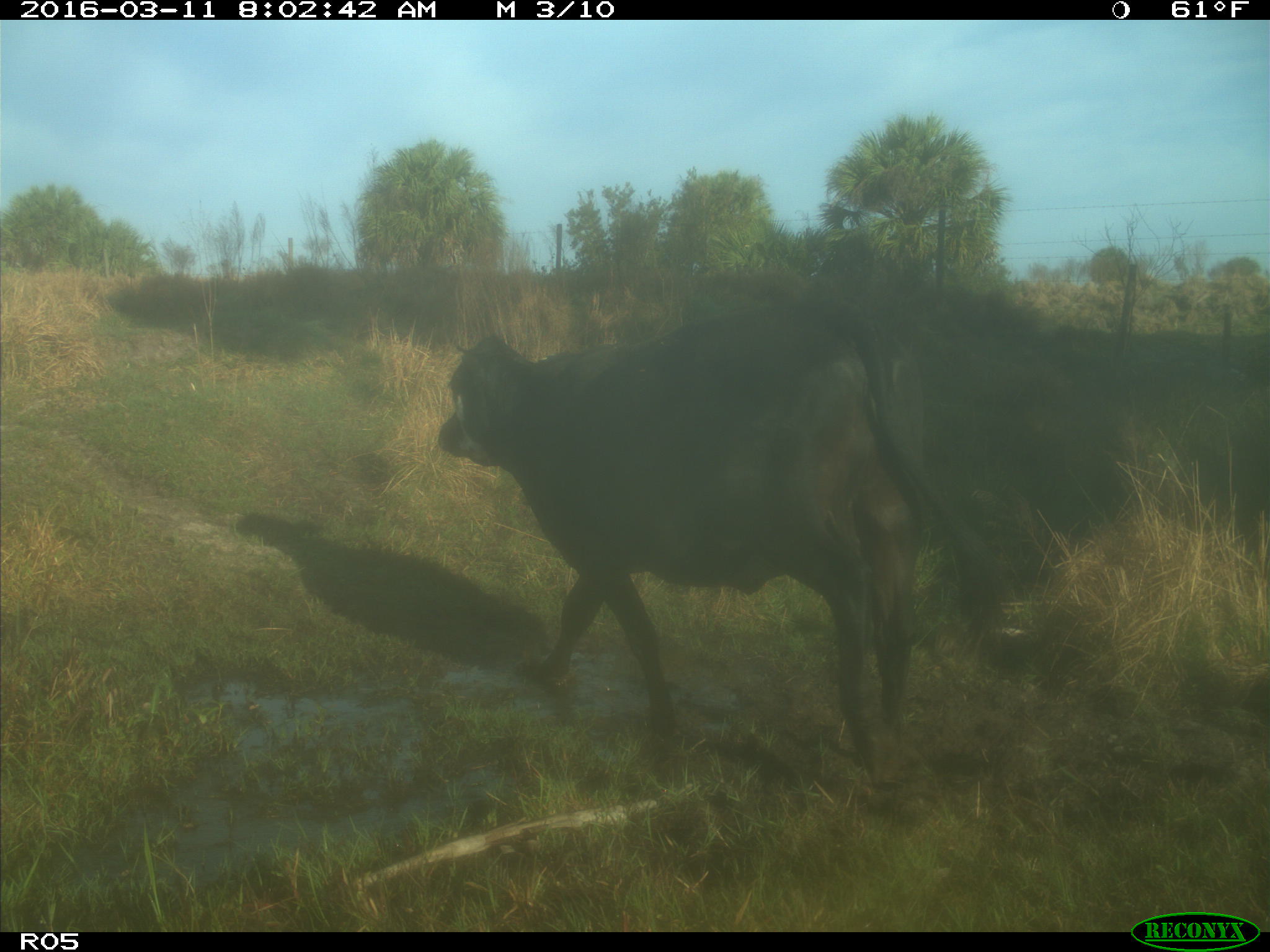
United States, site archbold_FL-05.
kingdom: Animalia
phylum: Chordata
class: Mammalia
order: Artiodactyla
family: Bovidae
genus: Bos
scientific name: Bos taurus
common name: domestic cow